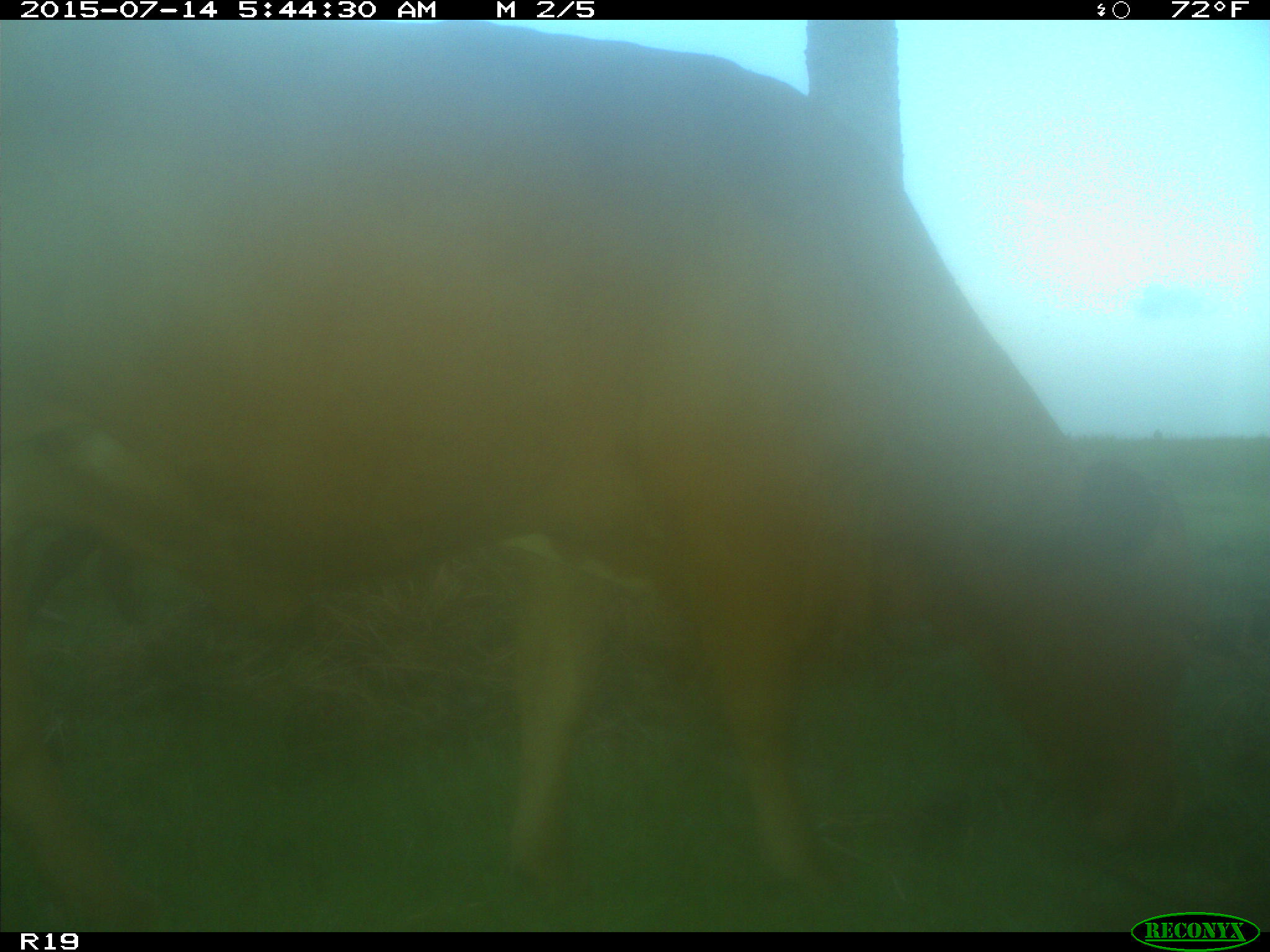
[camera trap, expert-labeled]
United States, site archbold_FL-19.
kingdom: Animalia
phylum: Chordata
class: Mammalia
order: Artiodactyla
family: Bovidae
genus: Bos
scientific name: Bos taurus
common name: domestic cow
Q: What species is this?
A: Bos taurus (domestic cow).